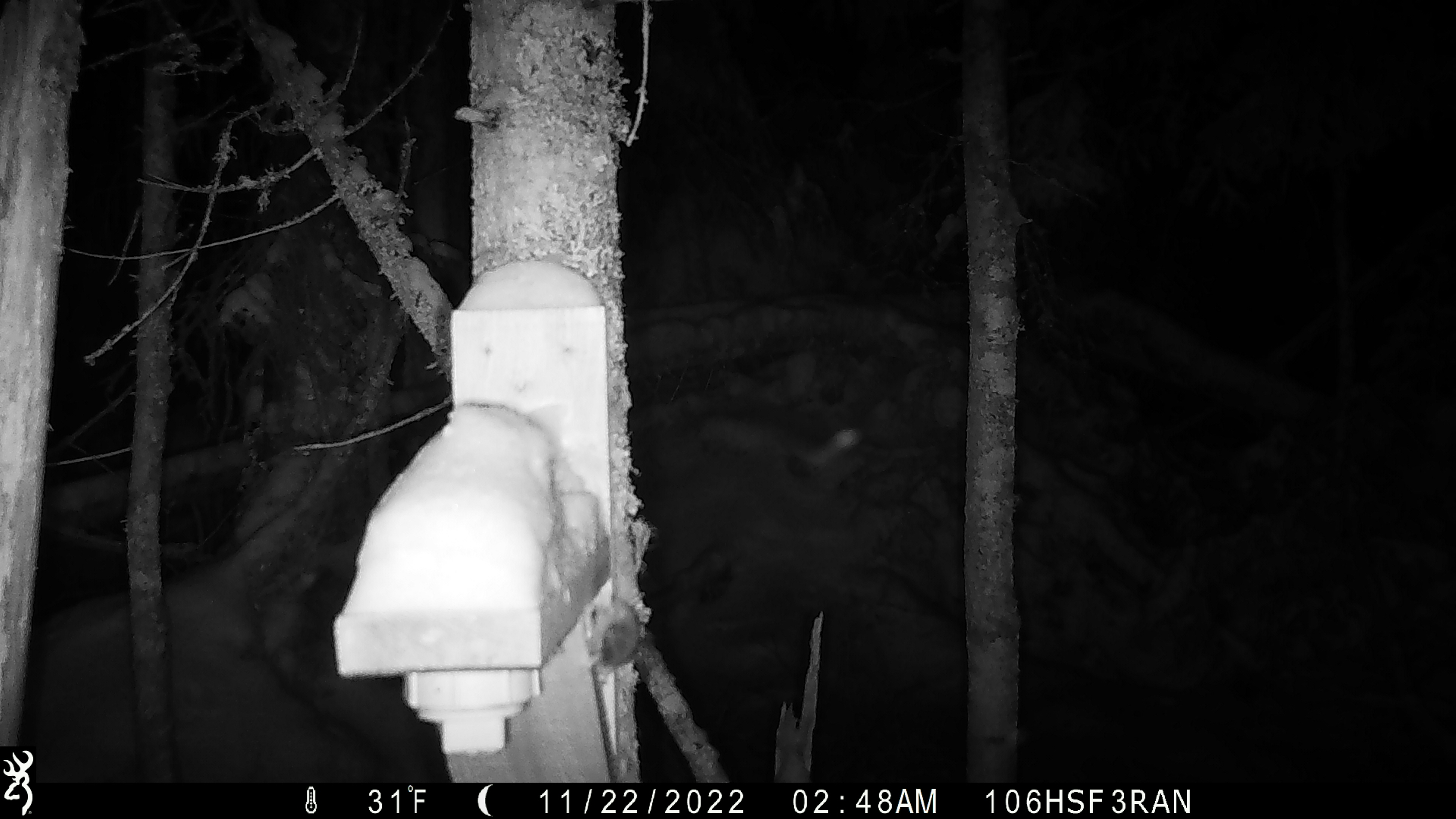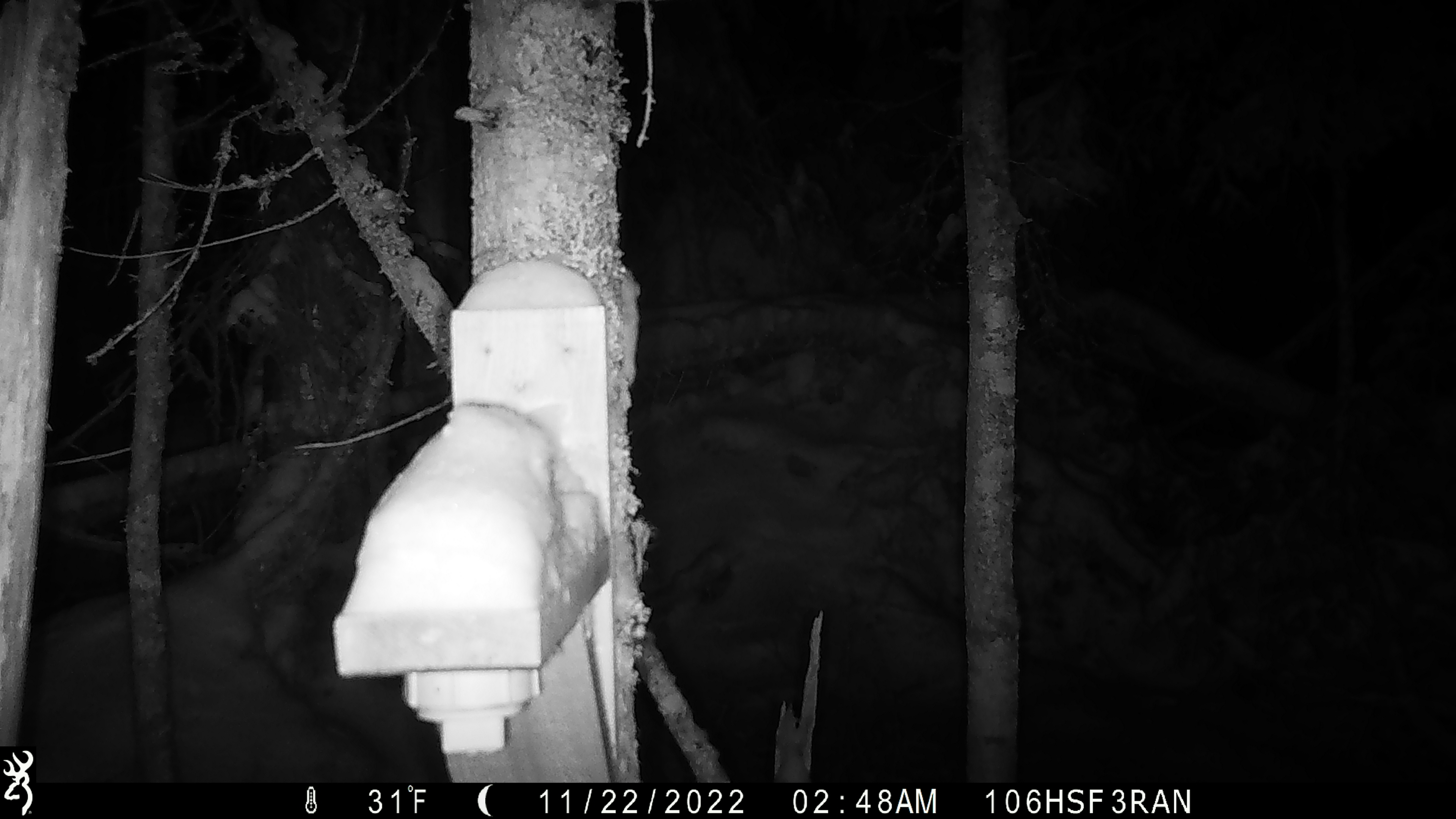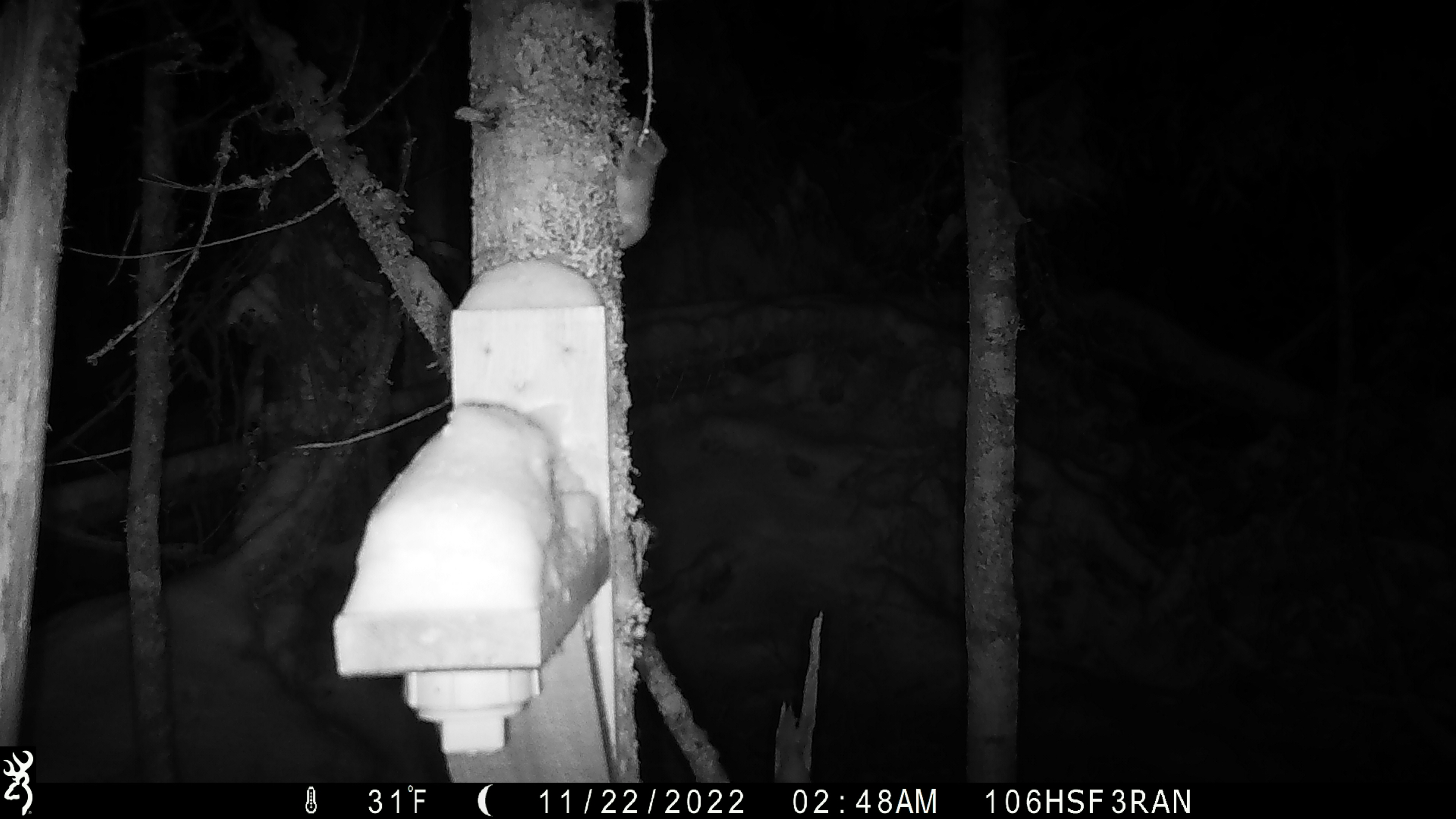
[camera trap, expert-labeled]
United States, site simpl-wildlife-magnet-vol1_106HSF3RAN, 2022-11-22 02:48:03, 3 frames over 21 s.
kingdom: Animalia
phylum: Chordata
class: Mammalia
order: Rodentia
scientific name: Rodentia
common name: mouse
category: mouse sp.